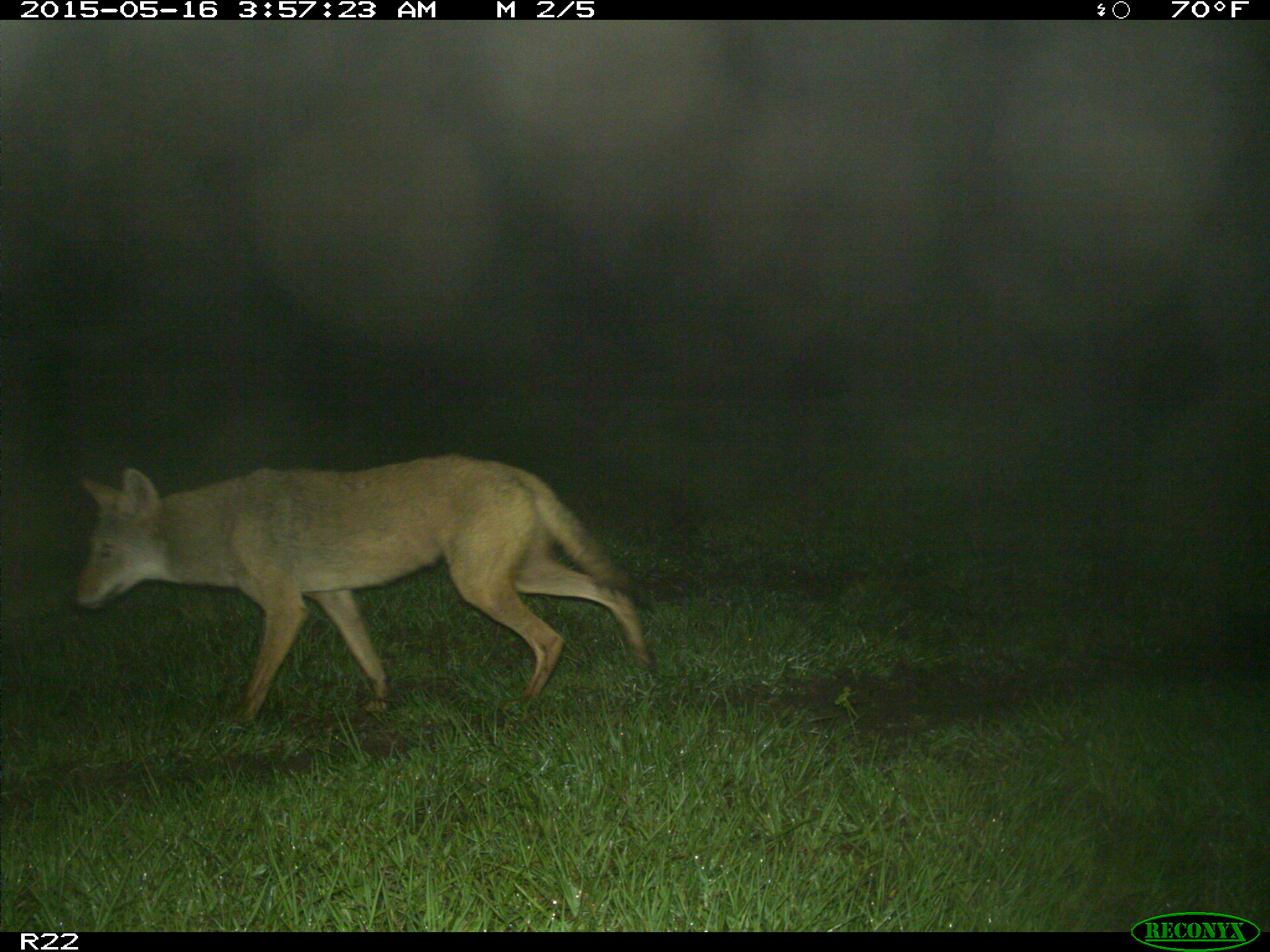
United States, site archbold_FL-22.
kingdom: Animalia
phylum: Chordata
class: Mammalia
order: Carnivora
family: Canidae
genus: Canis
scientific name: Canis latrans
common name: coyote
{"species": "Canis latrans (coyote)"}